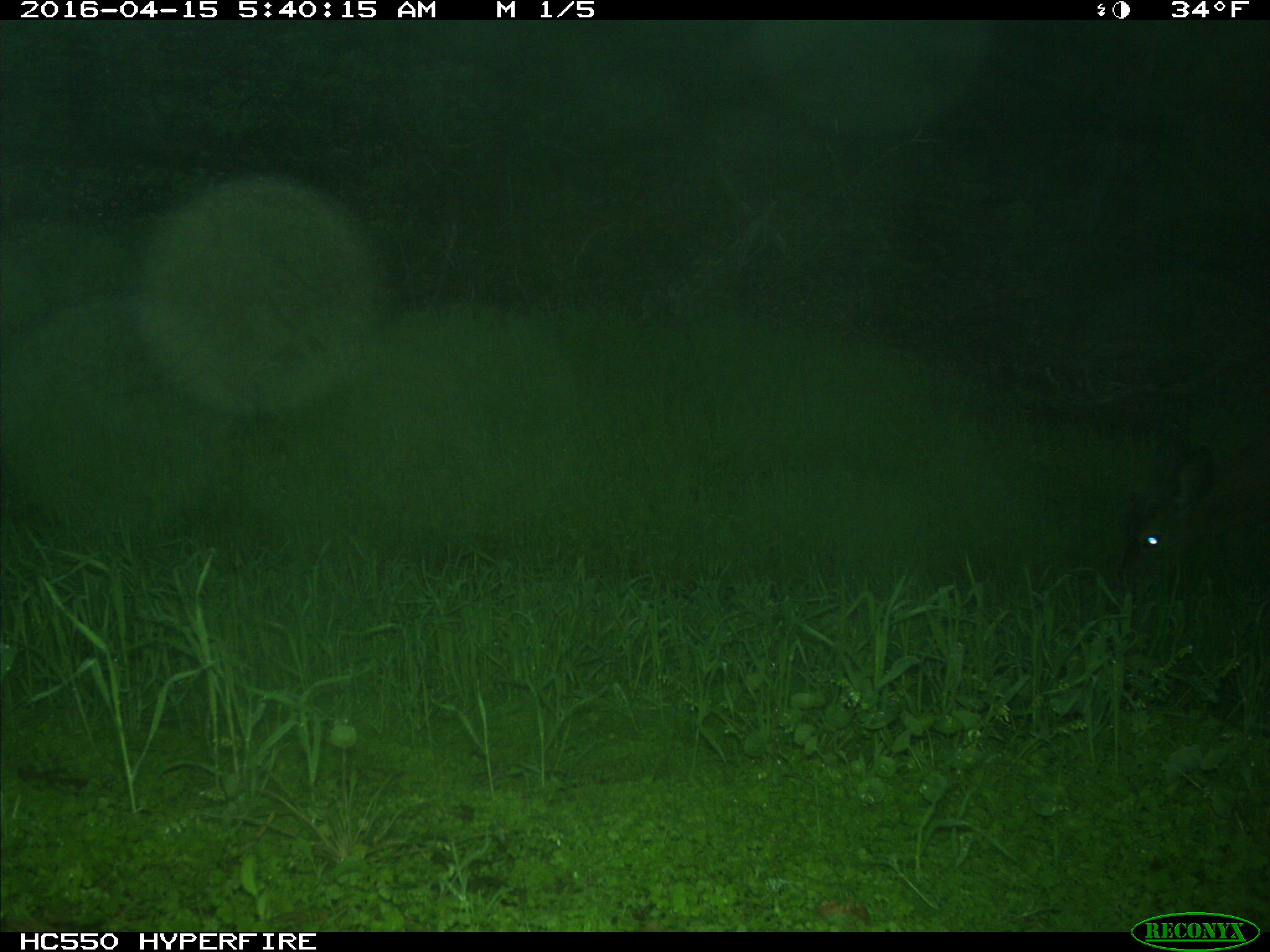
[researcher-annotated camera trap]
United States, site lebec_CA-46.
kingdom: Animalia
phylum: Chordata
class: Mammalia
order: Artiodactyla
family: Cervidae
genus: Odocoileus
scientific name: Odocoileus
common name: deer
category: unidentified deer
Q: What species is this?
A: Unidentified deer (deer) (Odocoileus).